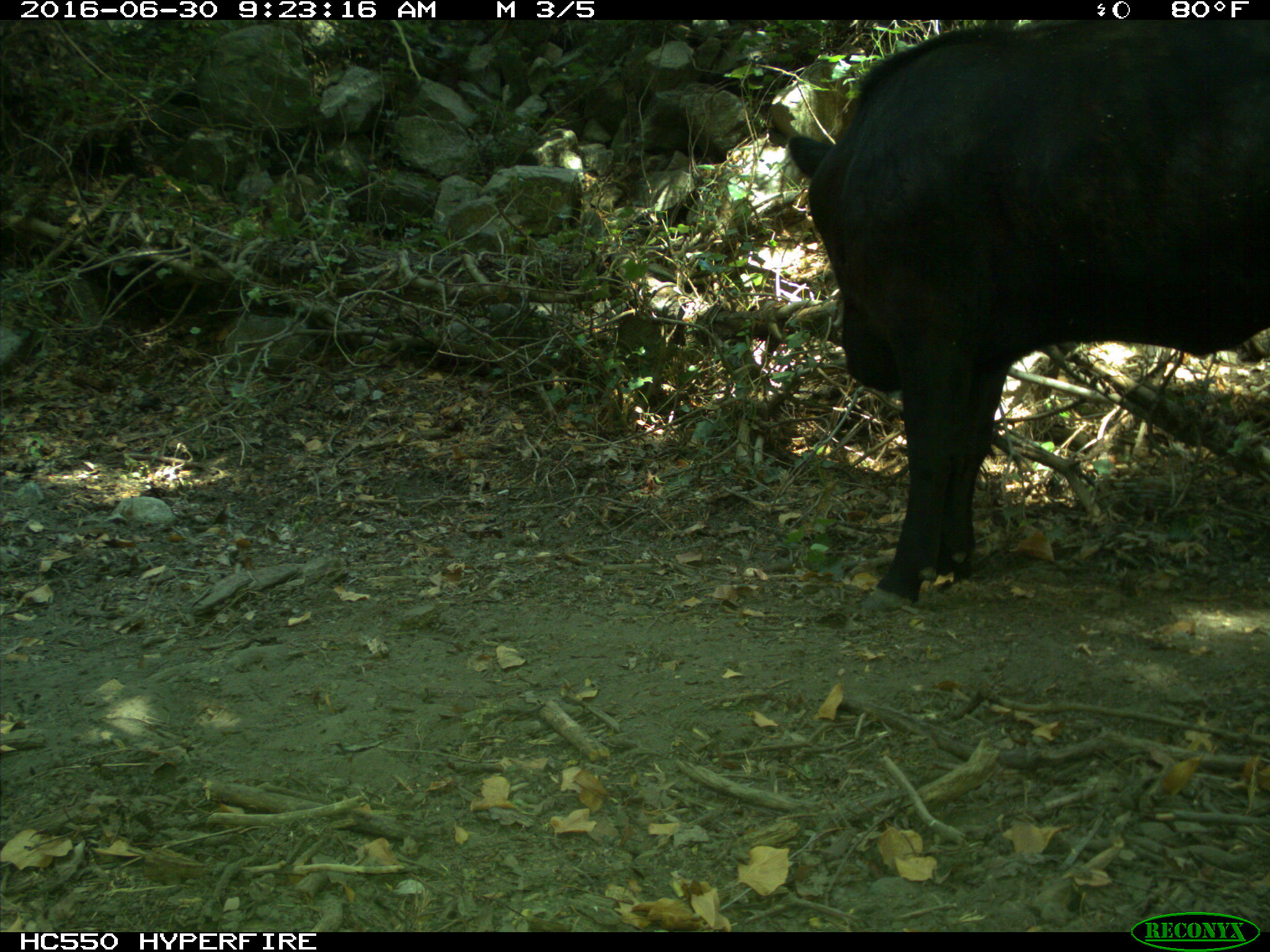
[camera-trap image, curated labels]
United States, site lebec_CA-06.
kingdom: Animalia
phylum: Chordata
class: Mammalia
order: Artiodactyla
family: Bovidae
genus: Bos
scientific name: Bos taurus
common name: domestic cow